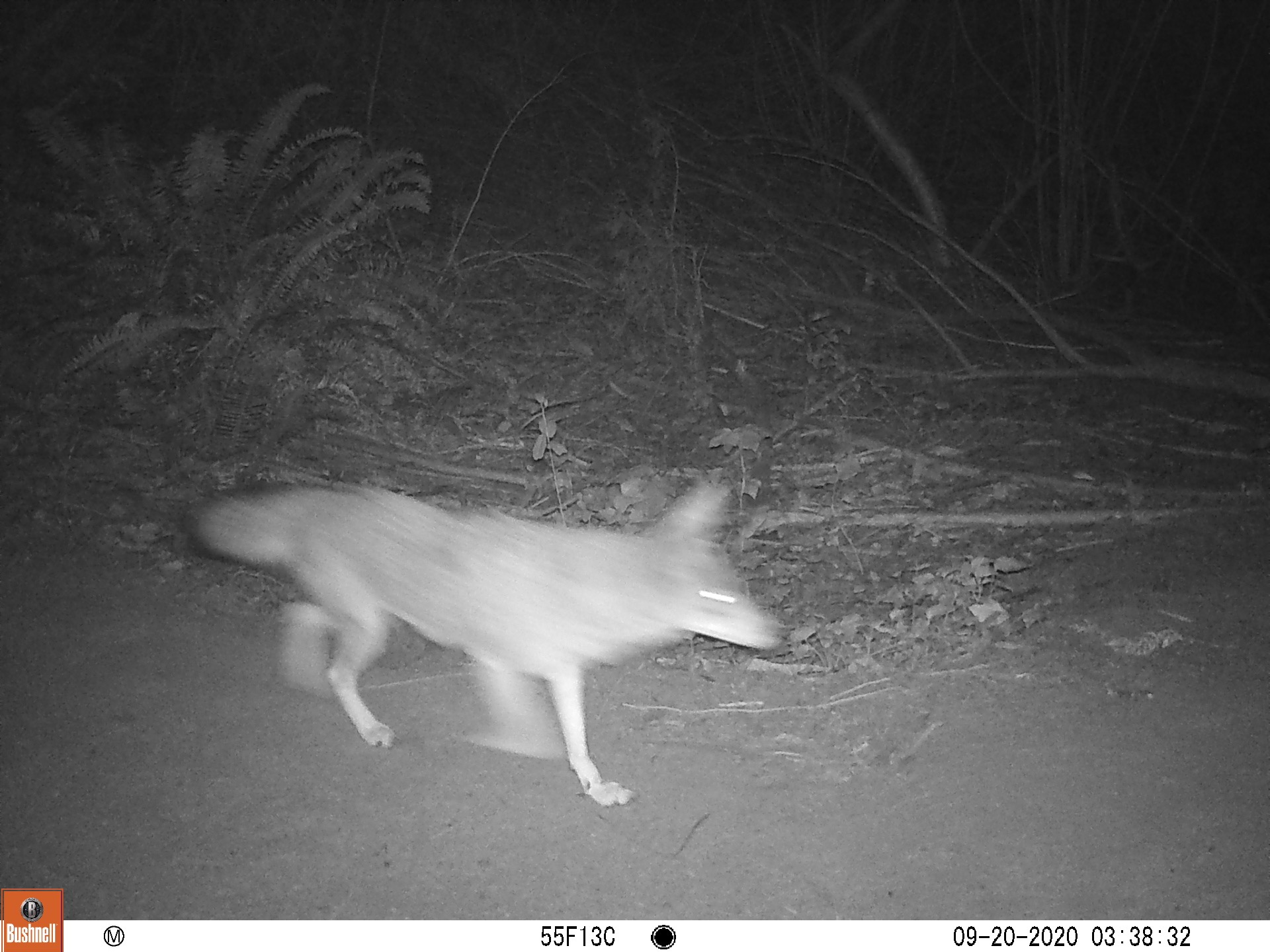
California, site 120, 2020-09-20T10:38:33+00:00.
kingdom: Animalia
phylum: Chordata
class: Mammalia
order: Carnivora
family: Canidae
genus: Canis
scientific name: Canis latrans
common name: coyote